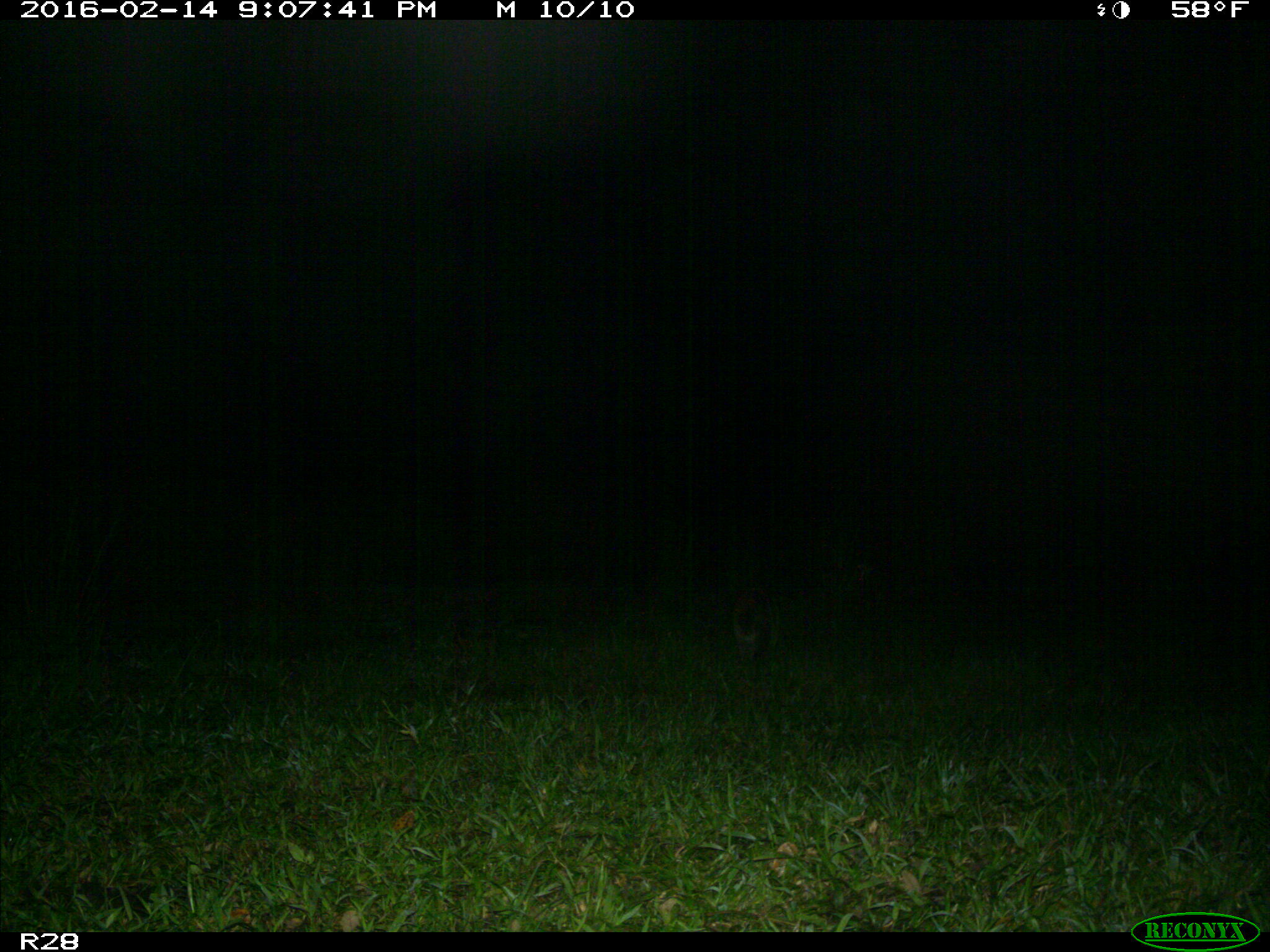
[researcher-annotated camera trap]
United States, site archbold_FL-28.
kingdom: Animalia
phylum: Chordata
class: Mammalia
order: Carnivora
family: Procyonidae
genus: Procyon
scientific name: Procyon lotor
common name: common raccoon